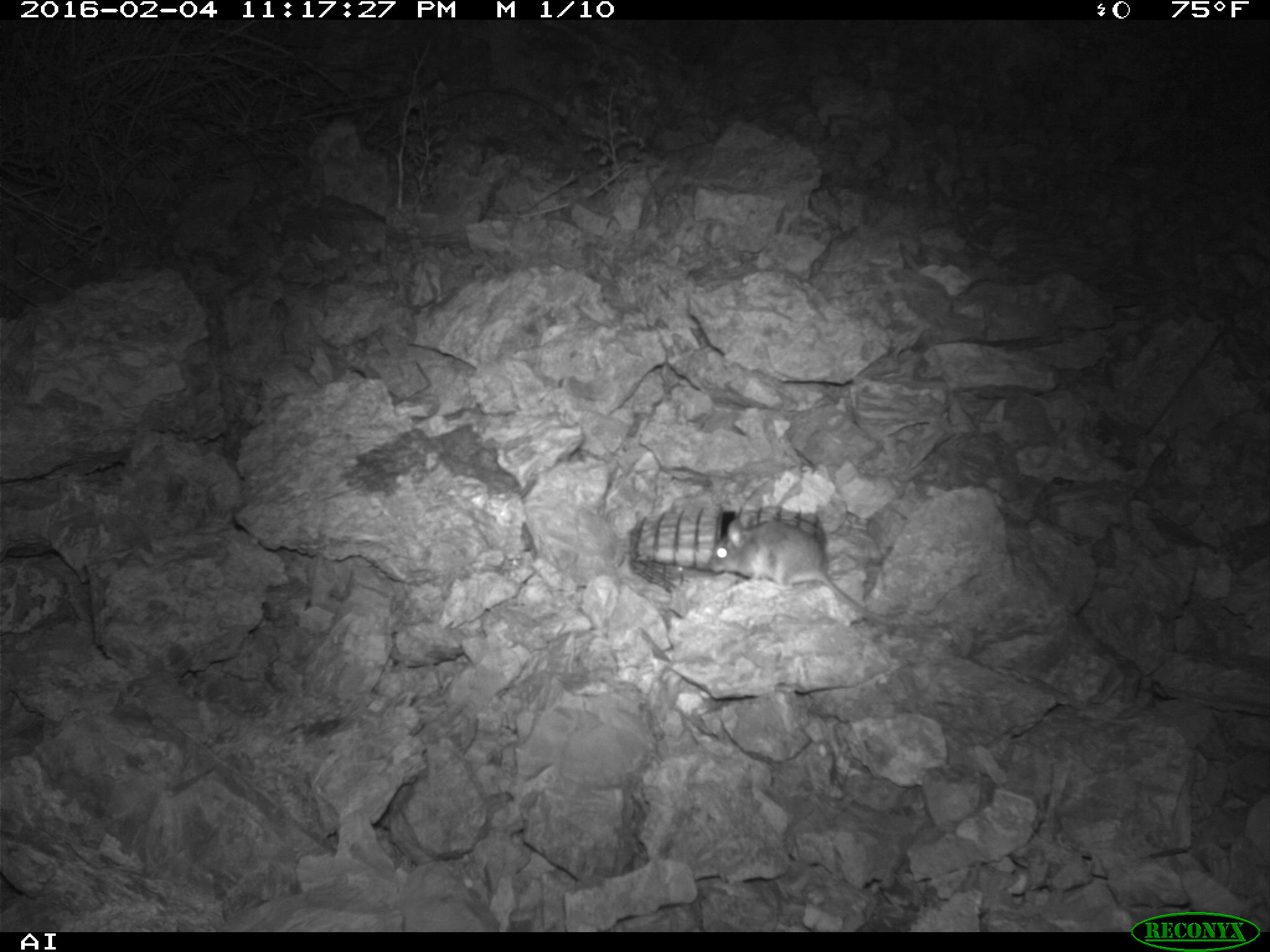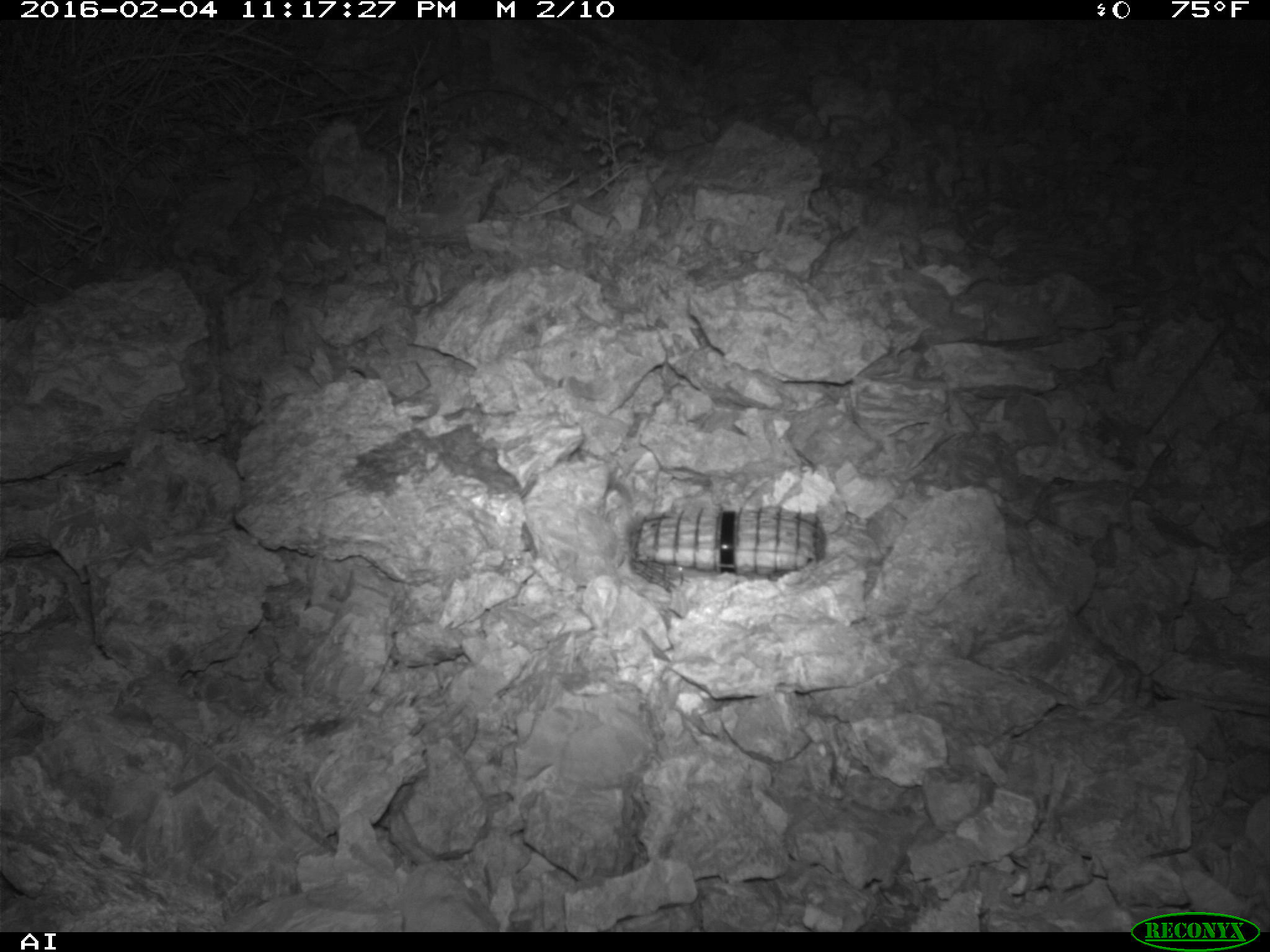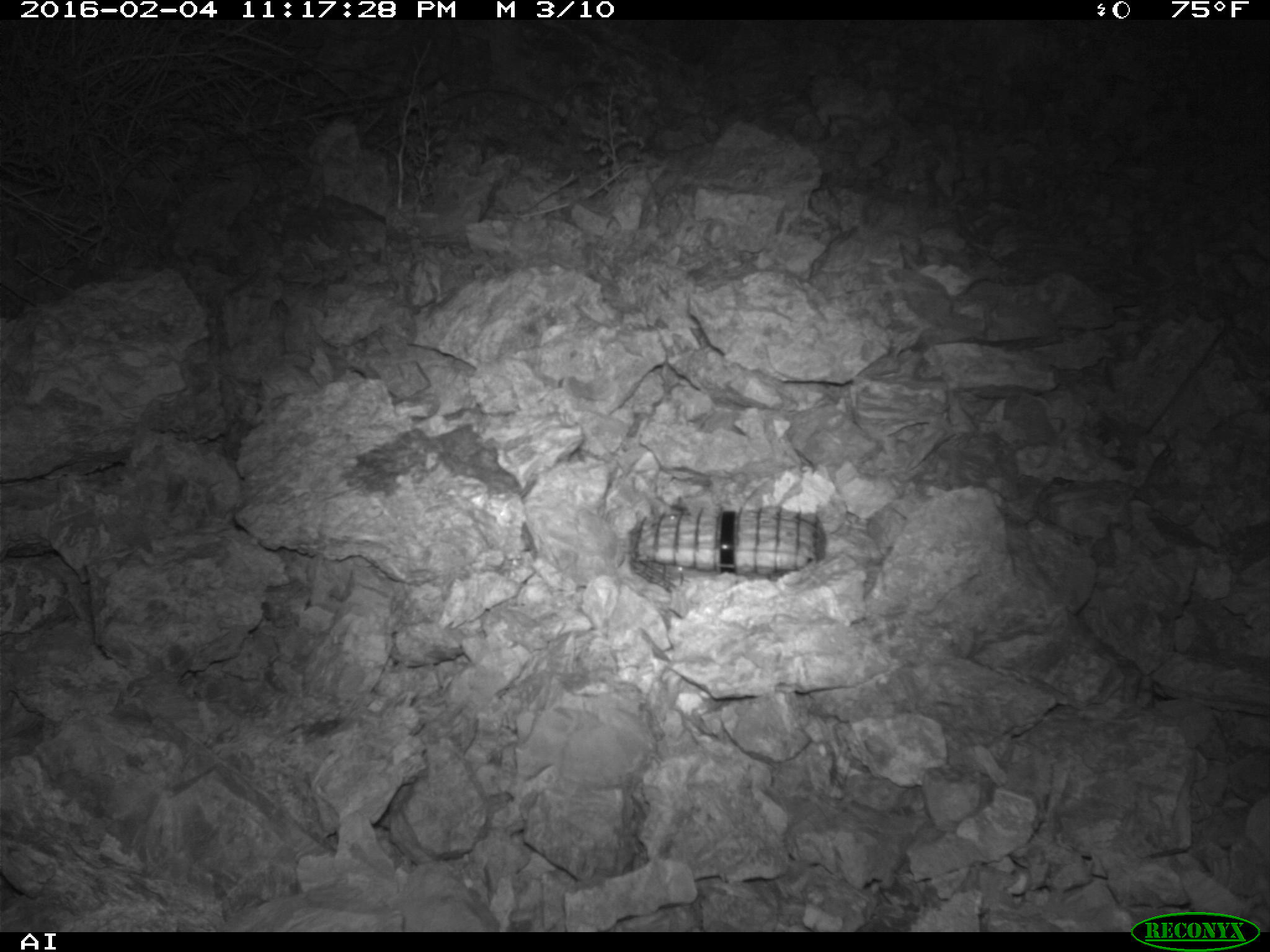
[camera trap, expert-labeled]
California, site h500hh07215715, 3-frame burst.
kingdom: Animalia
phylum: Chordata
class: Mammalia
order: Rodentia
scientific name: Rodentia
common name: rodent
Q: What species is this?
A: Rodent (Rodentia).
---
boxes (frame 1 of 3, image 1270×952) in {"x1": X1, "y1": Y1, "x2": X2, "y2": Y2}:
rodent: {"x1": 708, "y1": 519, "x2": 907, "y2": 627}